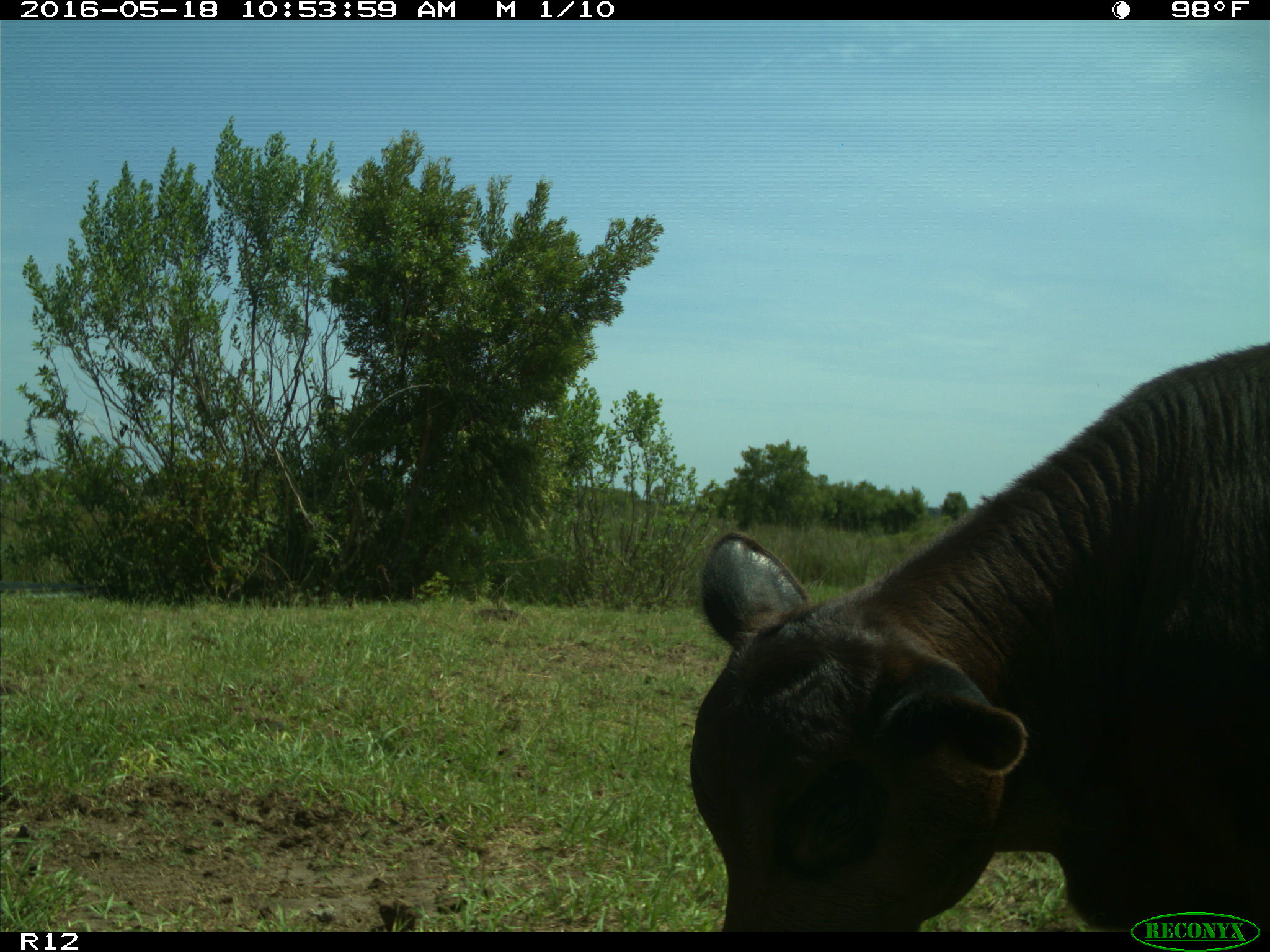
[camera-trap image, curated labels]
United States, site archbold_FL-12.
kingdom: Animalia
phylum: Chordata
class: Mammalia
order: Artiodactyla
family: Bovidae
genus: Bos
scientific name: Bos taurus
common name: domestic cow